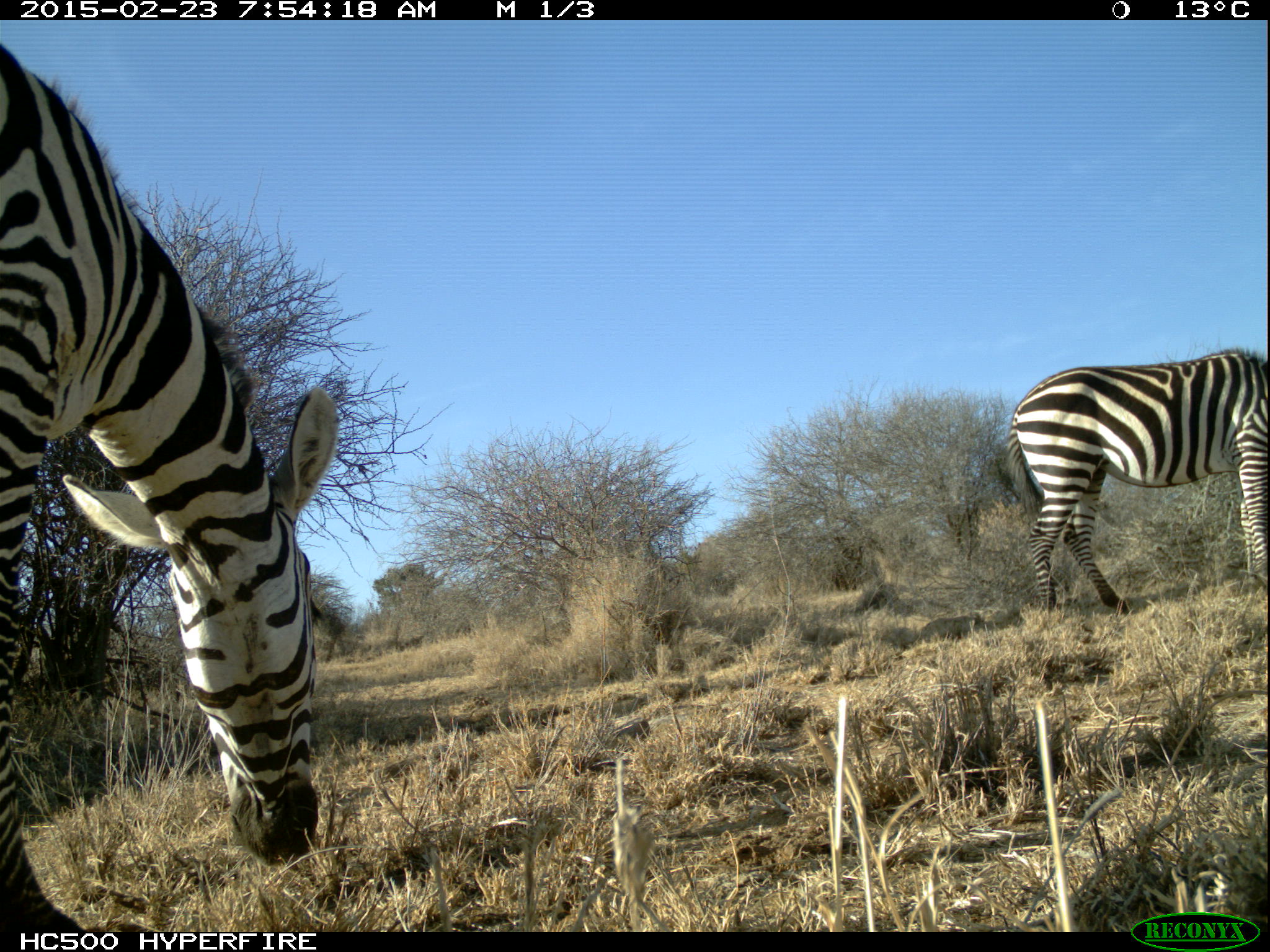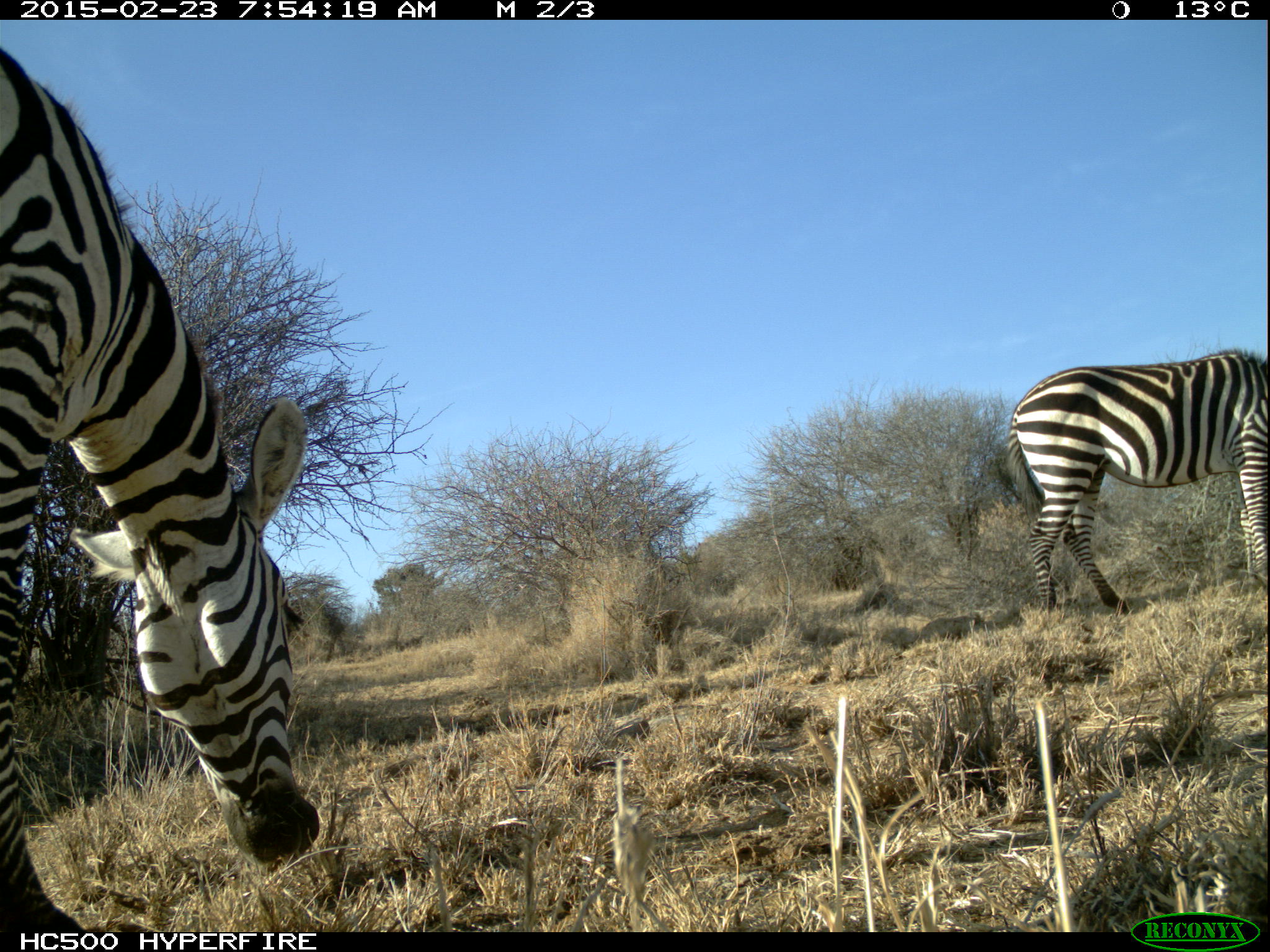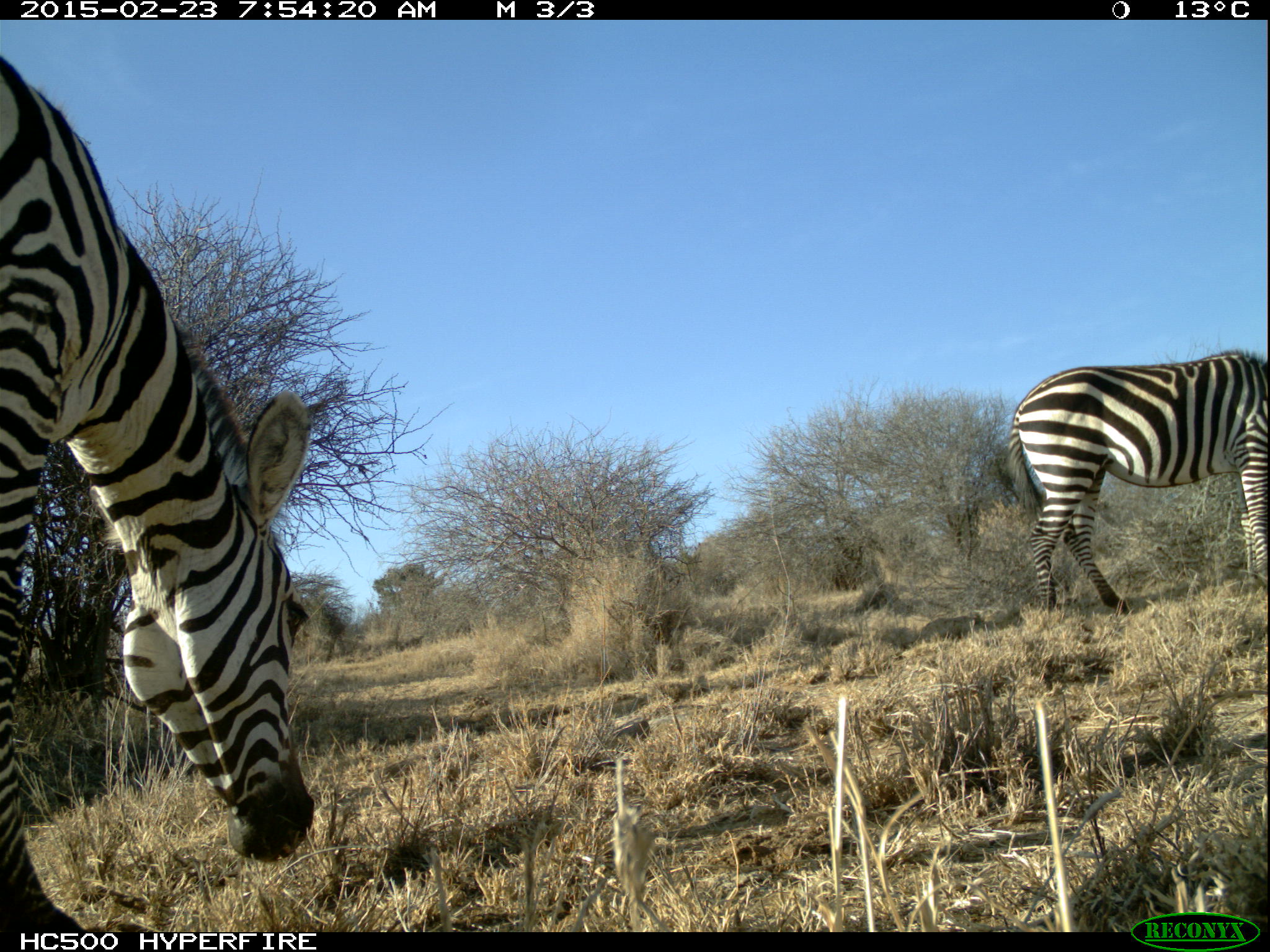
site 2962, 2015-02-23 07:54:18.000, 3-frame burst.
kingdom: Animalia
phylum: Chordata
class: Mammalia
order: Perissodactyla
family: Equidae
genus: Equus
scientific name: Equus quagga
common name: plains zebra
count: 6